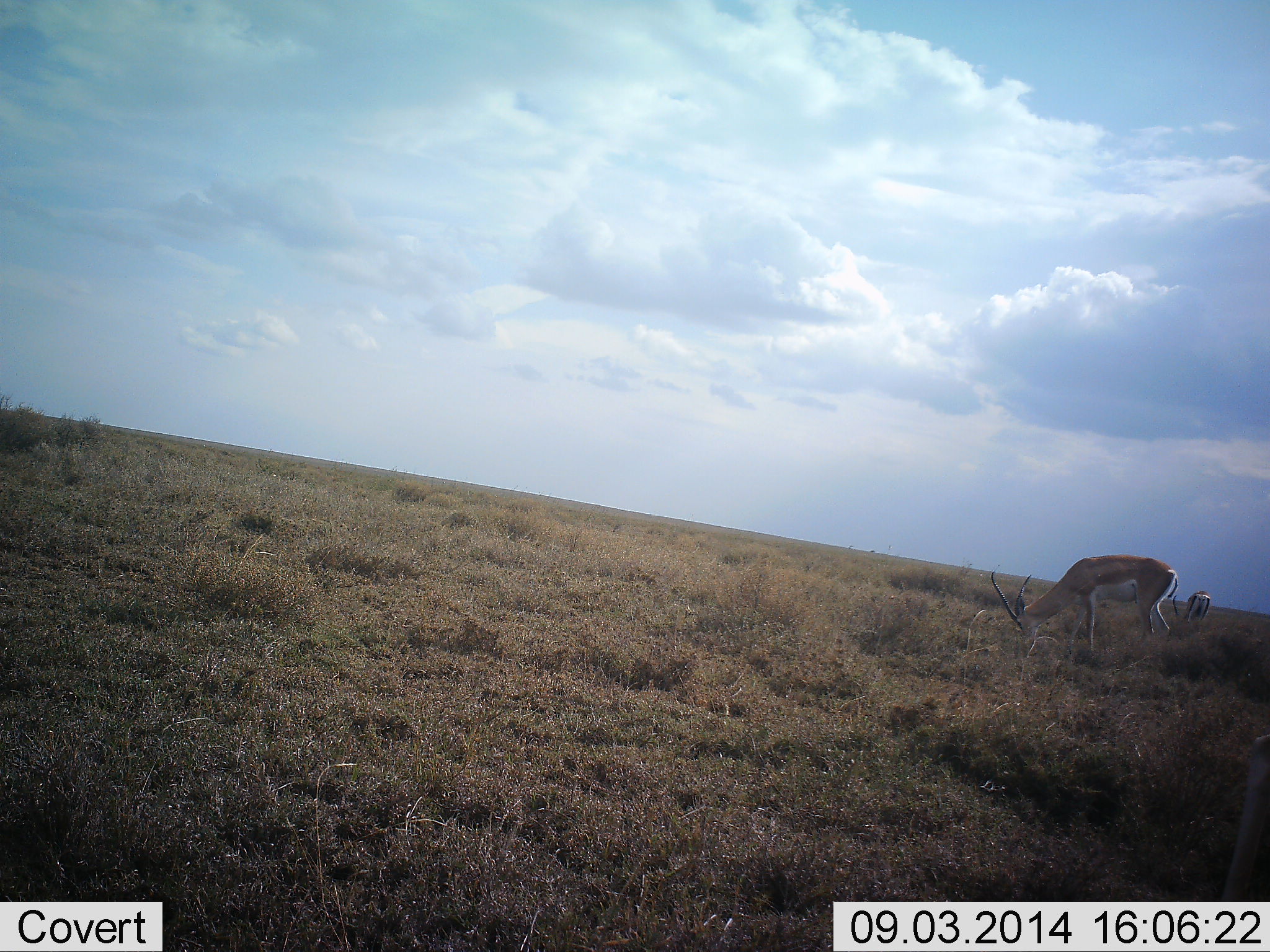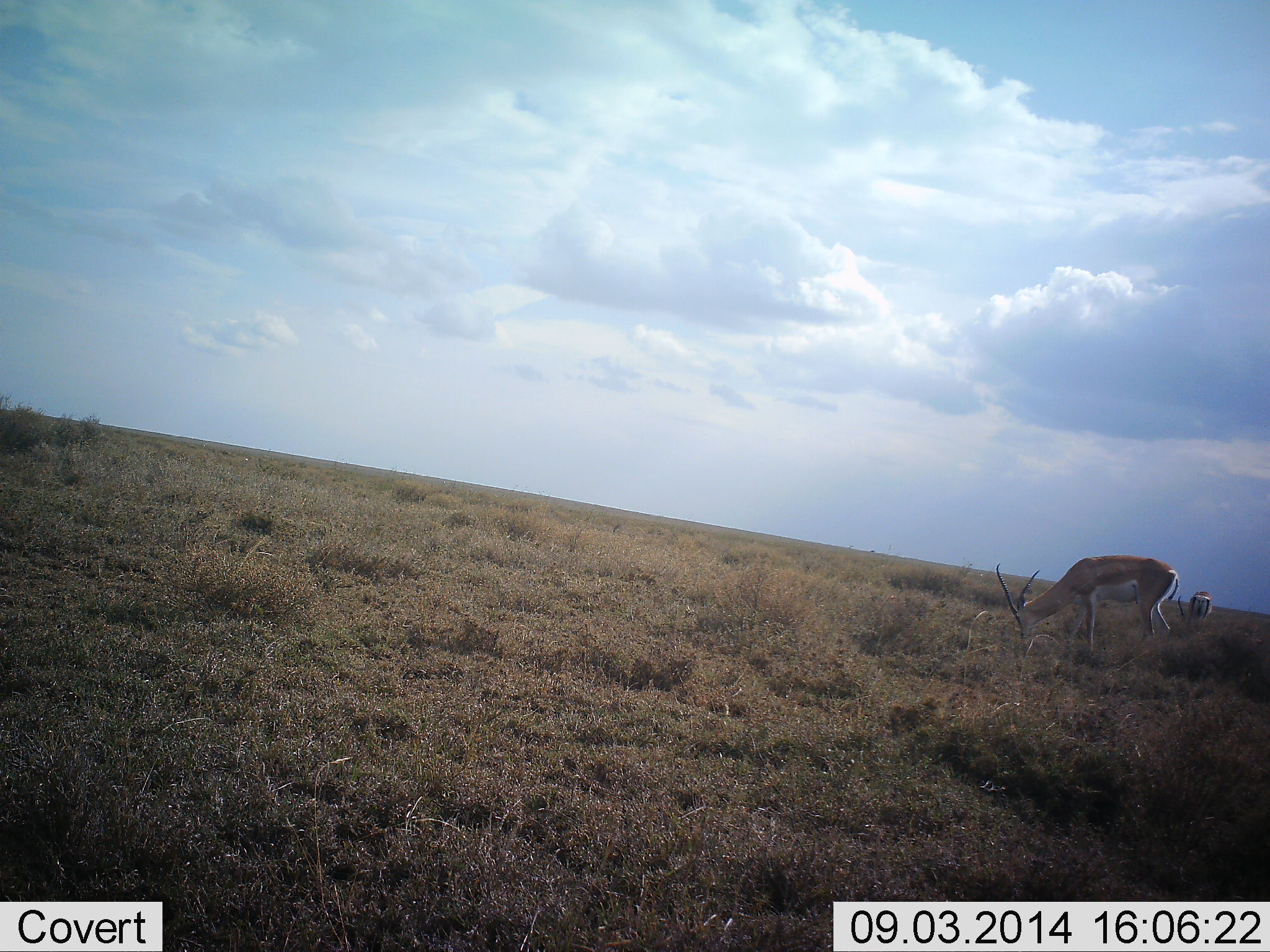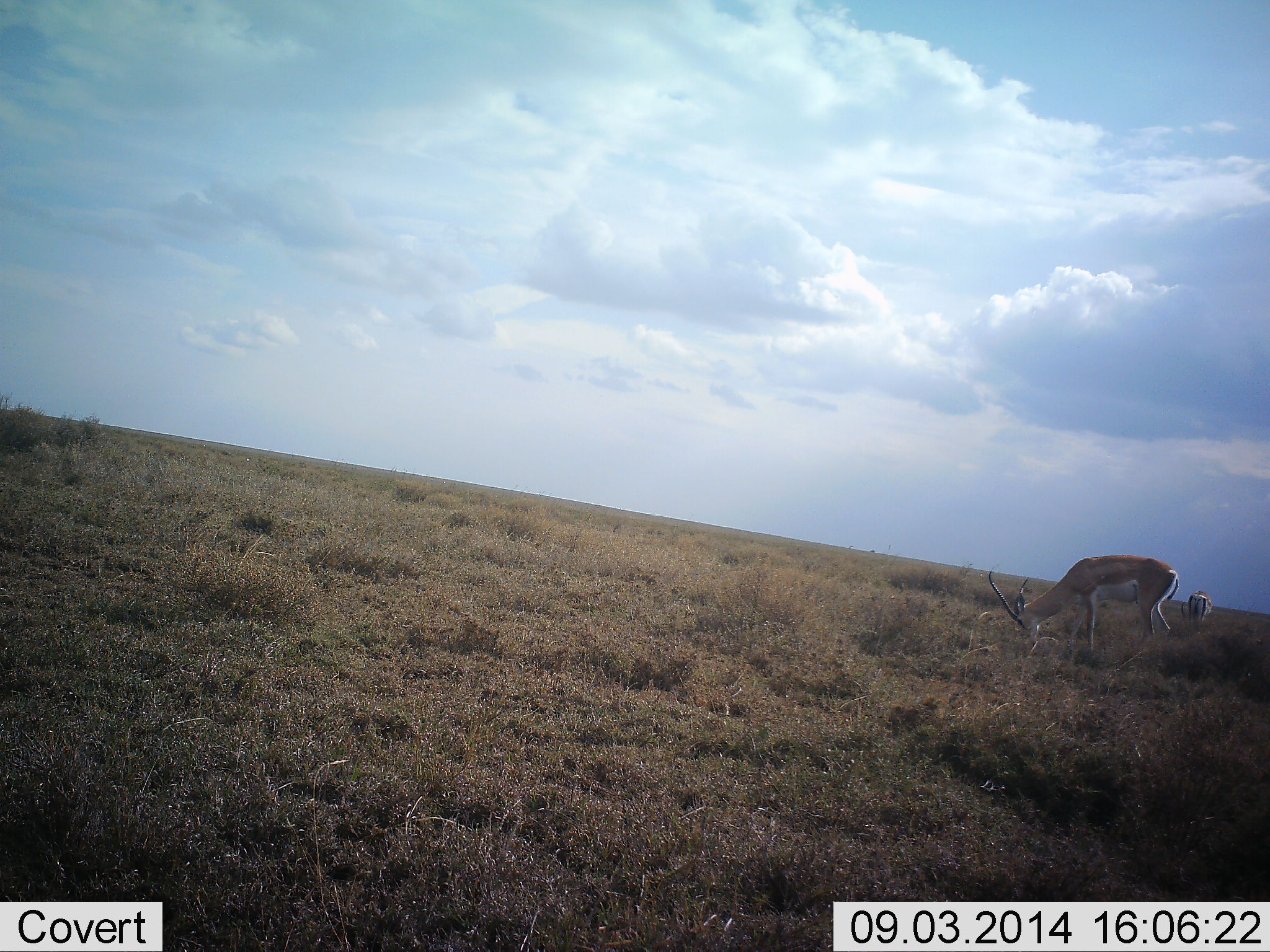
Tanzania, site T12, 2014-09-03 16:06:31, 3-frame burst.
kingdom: Animalia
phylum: Chordata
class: Mammalia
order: Artiodactyla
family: Bovidae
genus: Nanger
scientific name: Nanger granti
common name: grant's gazelle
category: gazellegrants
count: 2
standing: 10%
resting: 10%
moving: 0%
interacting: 0%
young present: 0%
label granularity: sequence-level